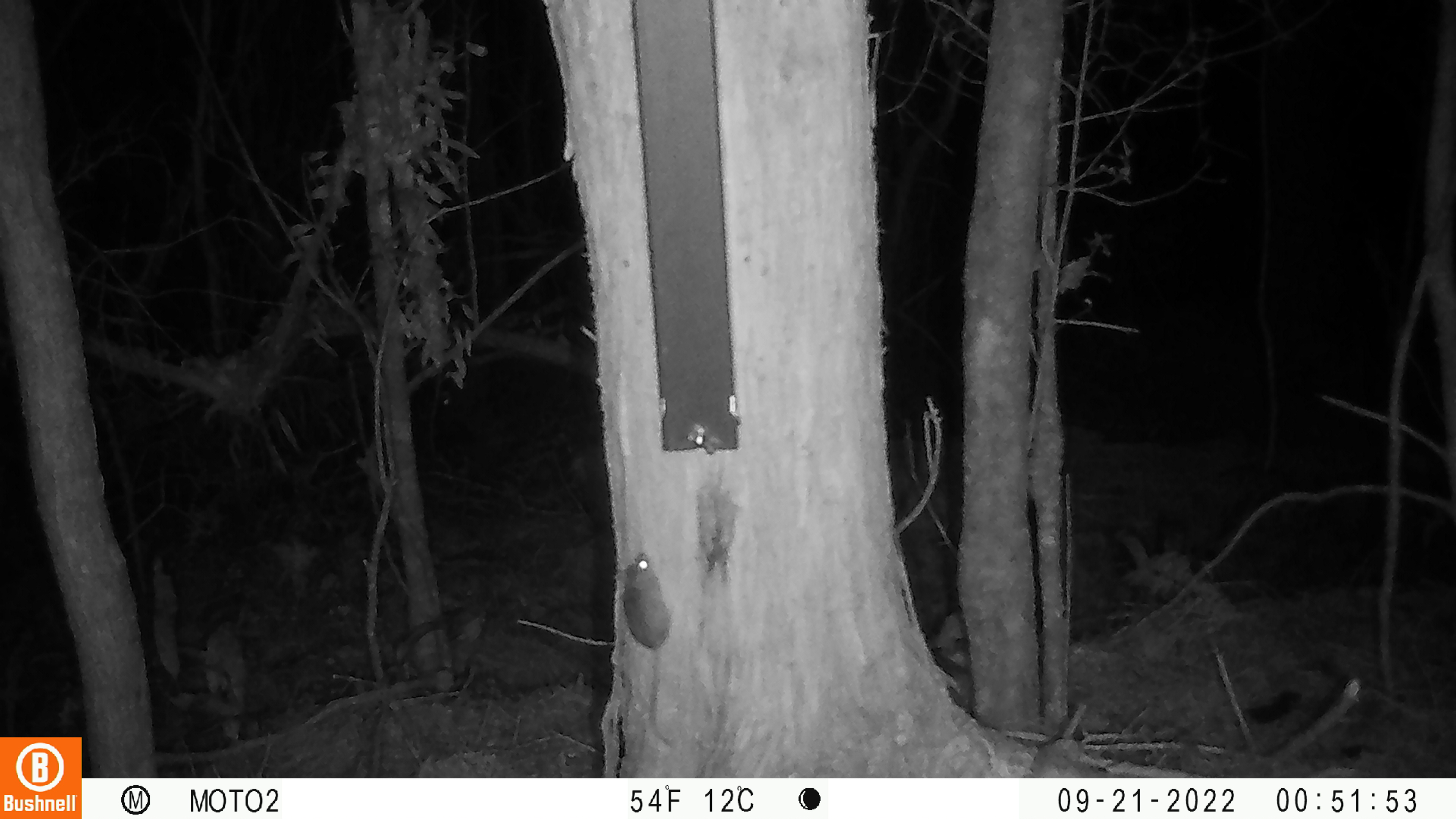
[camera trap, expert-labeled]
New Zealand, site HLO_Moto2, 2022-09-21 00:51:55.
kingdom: Animalia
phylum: Chordata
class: Mammalia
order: Rodentia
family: Muridae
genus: Mus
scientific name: Mus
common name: mouse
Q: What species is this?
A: Mouse (Mus).